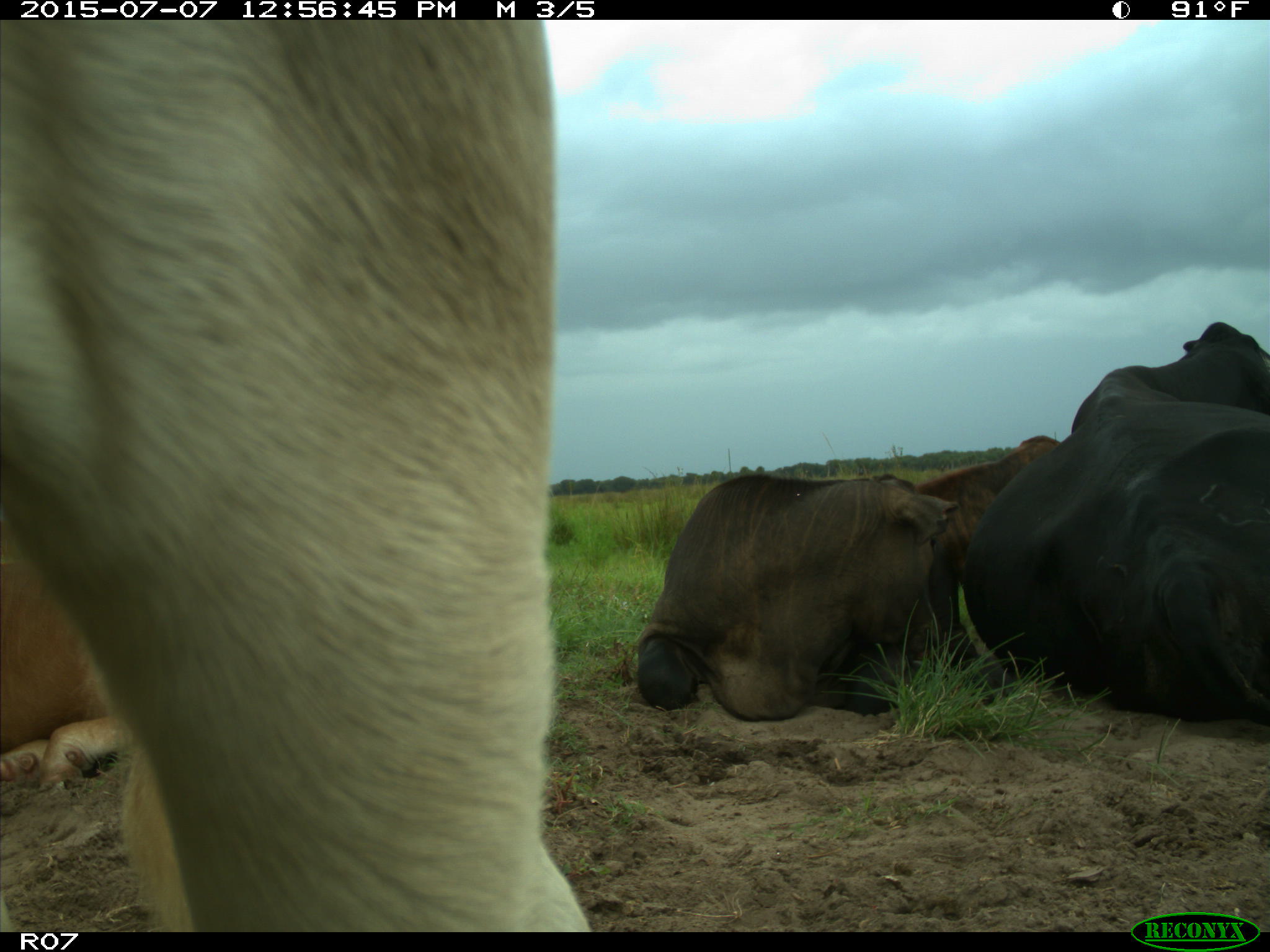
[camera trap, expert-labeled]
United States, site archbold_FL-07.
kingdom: Animalia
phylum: Chordata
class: Mammalia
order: Artiodactyla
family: Bovidae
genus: Bos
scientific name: Bos taurus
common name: domestic cow